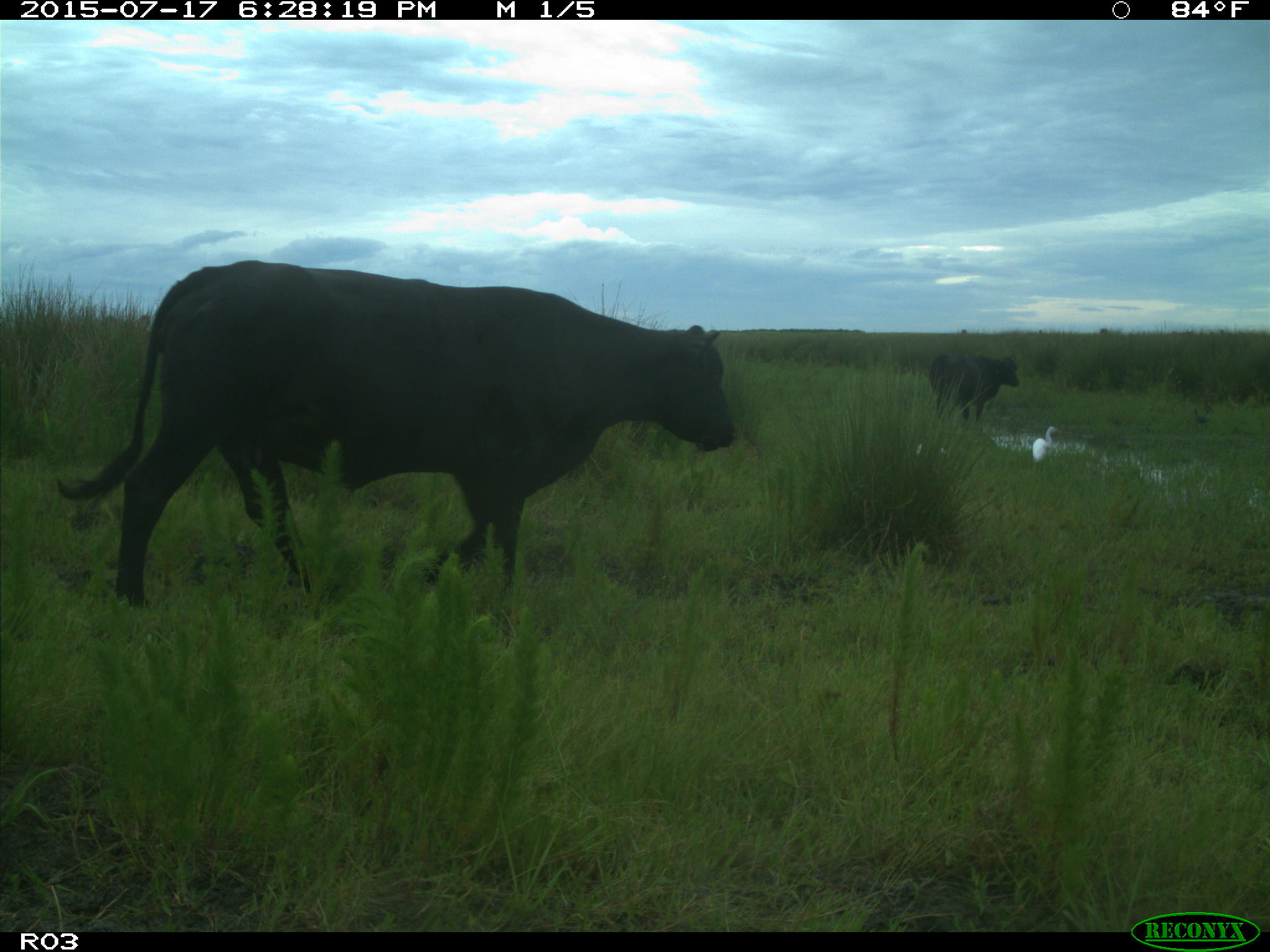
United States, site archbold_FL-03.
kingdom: Animalia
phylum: Chordata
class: Mammalia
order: Artiodactyla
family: Bovidae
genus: Bos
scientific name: Bos taurus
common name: domestic cow